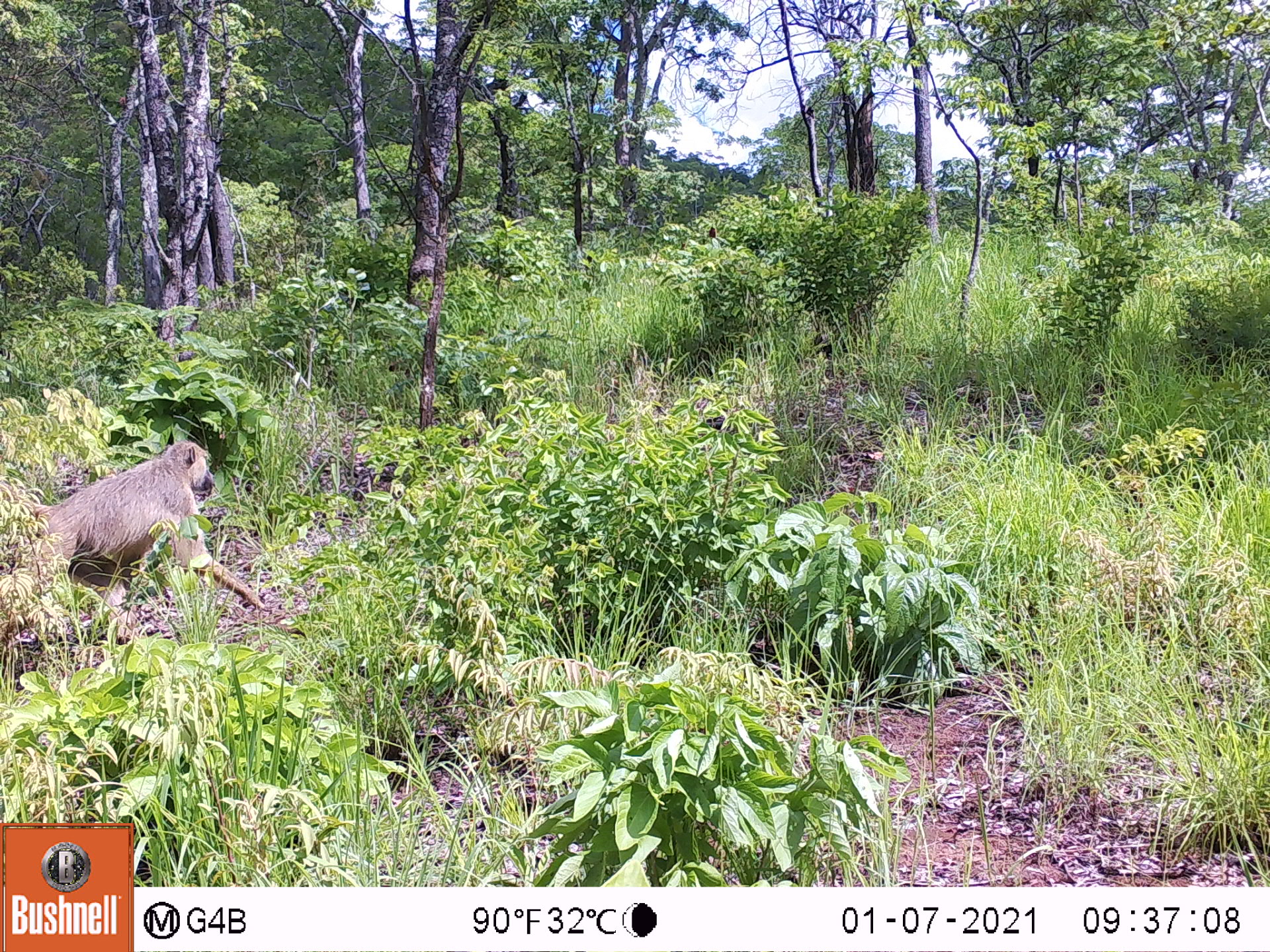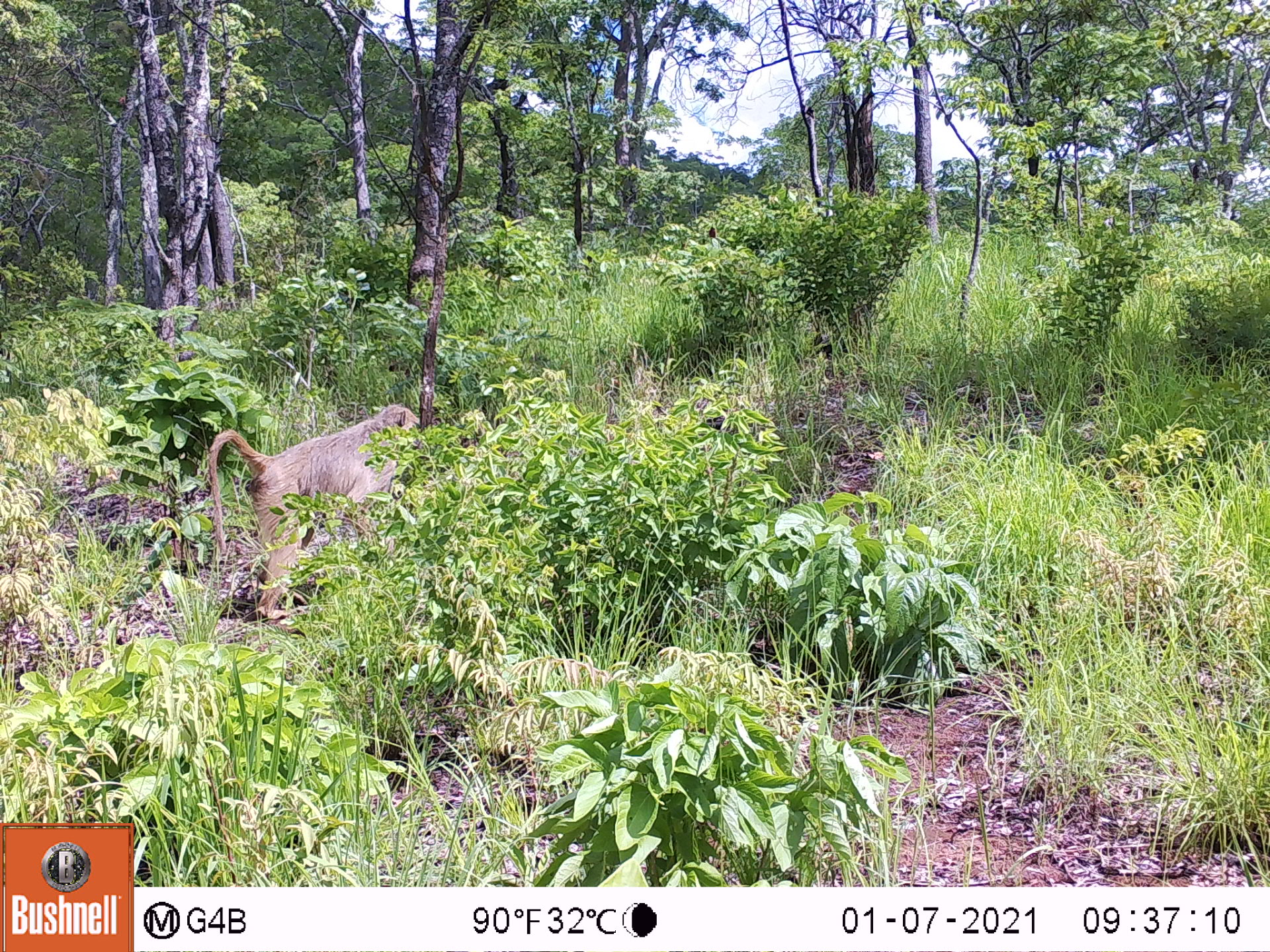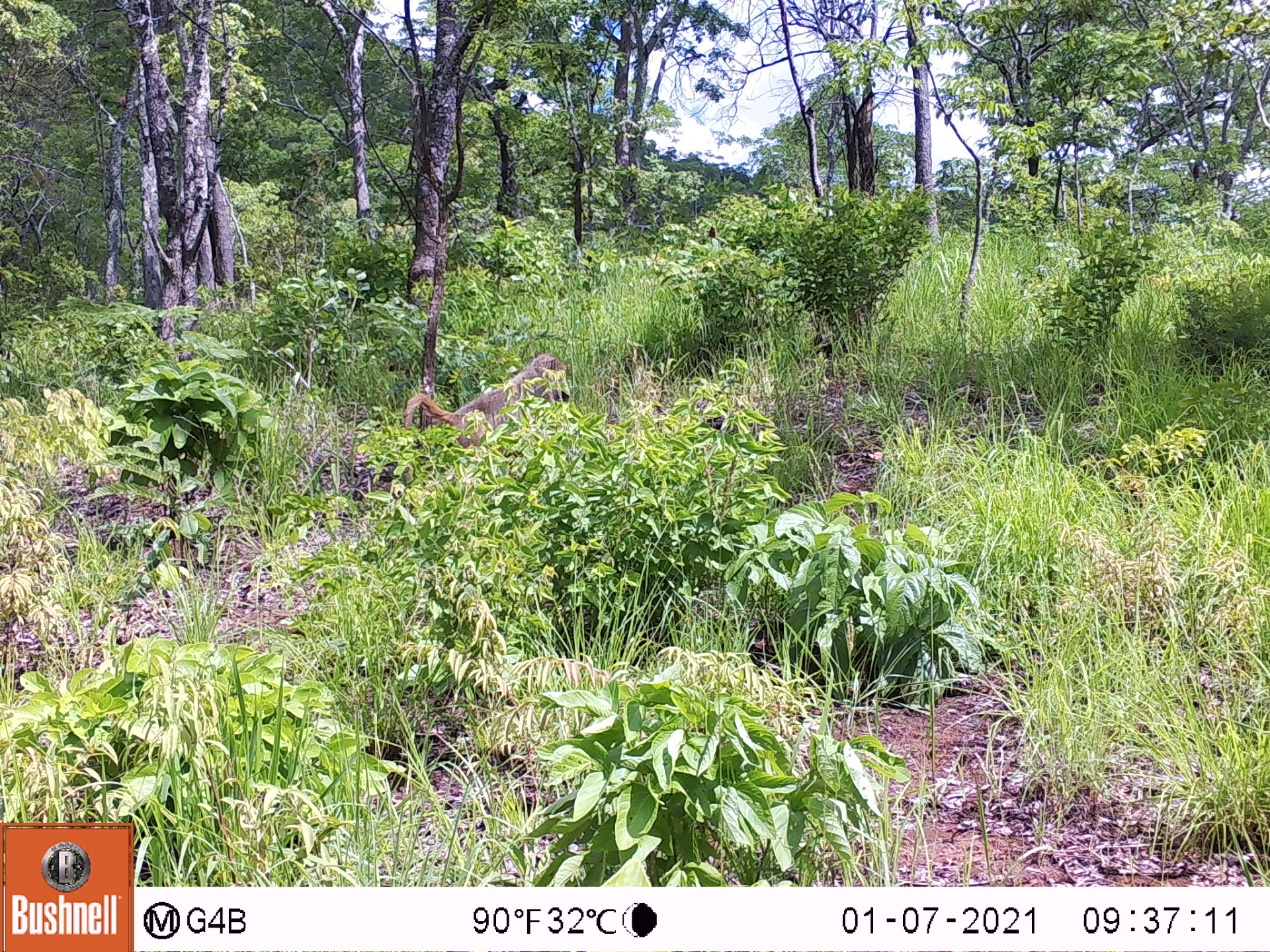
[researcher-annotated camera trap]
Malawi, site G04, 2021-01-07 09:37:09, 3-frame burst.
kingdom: Animalia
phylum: Chordata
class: Mammalia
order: Primates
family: Cercopithecidae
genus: Papio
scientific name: Papio cynocephalus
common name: yellow baboon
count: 1